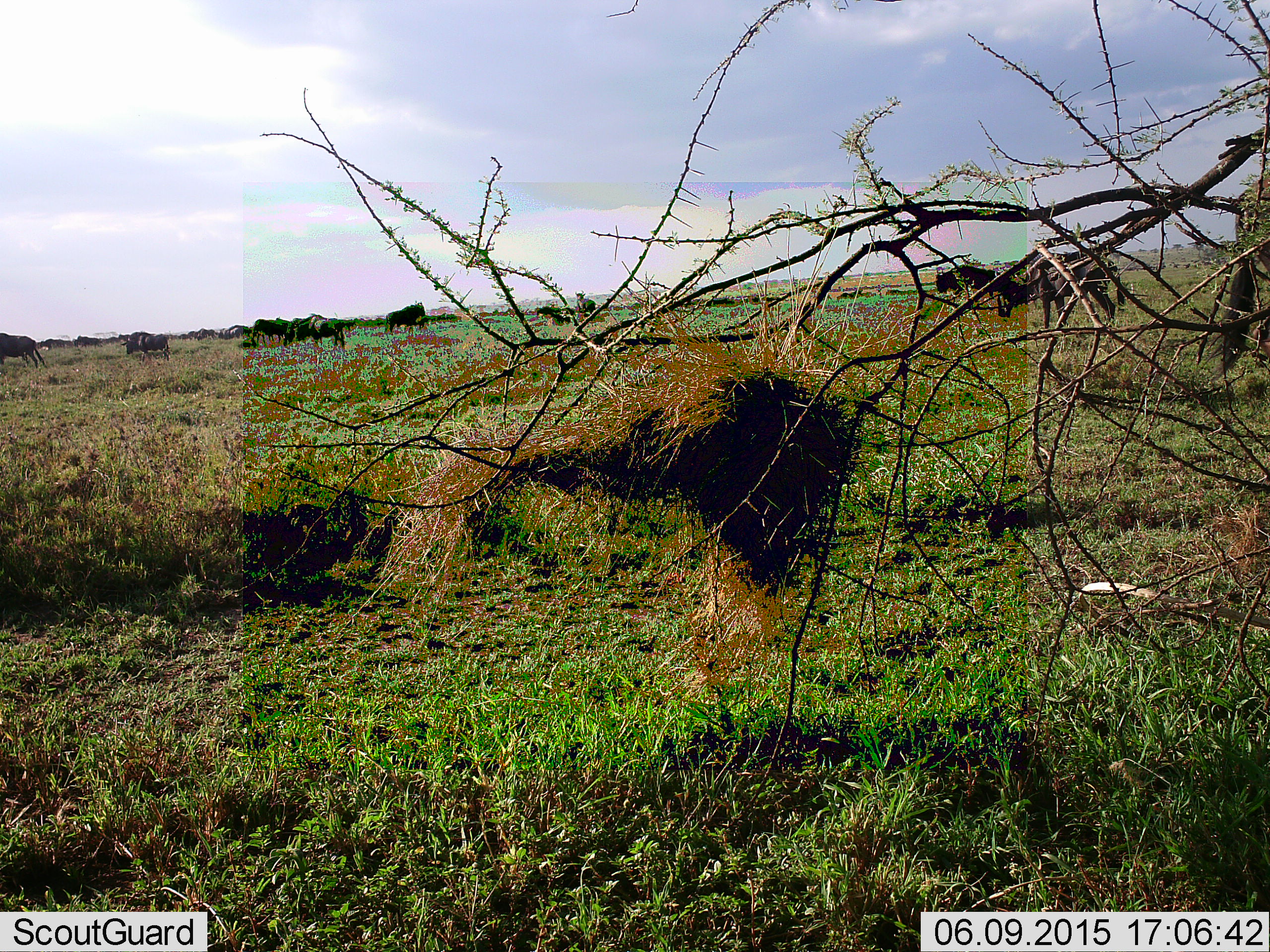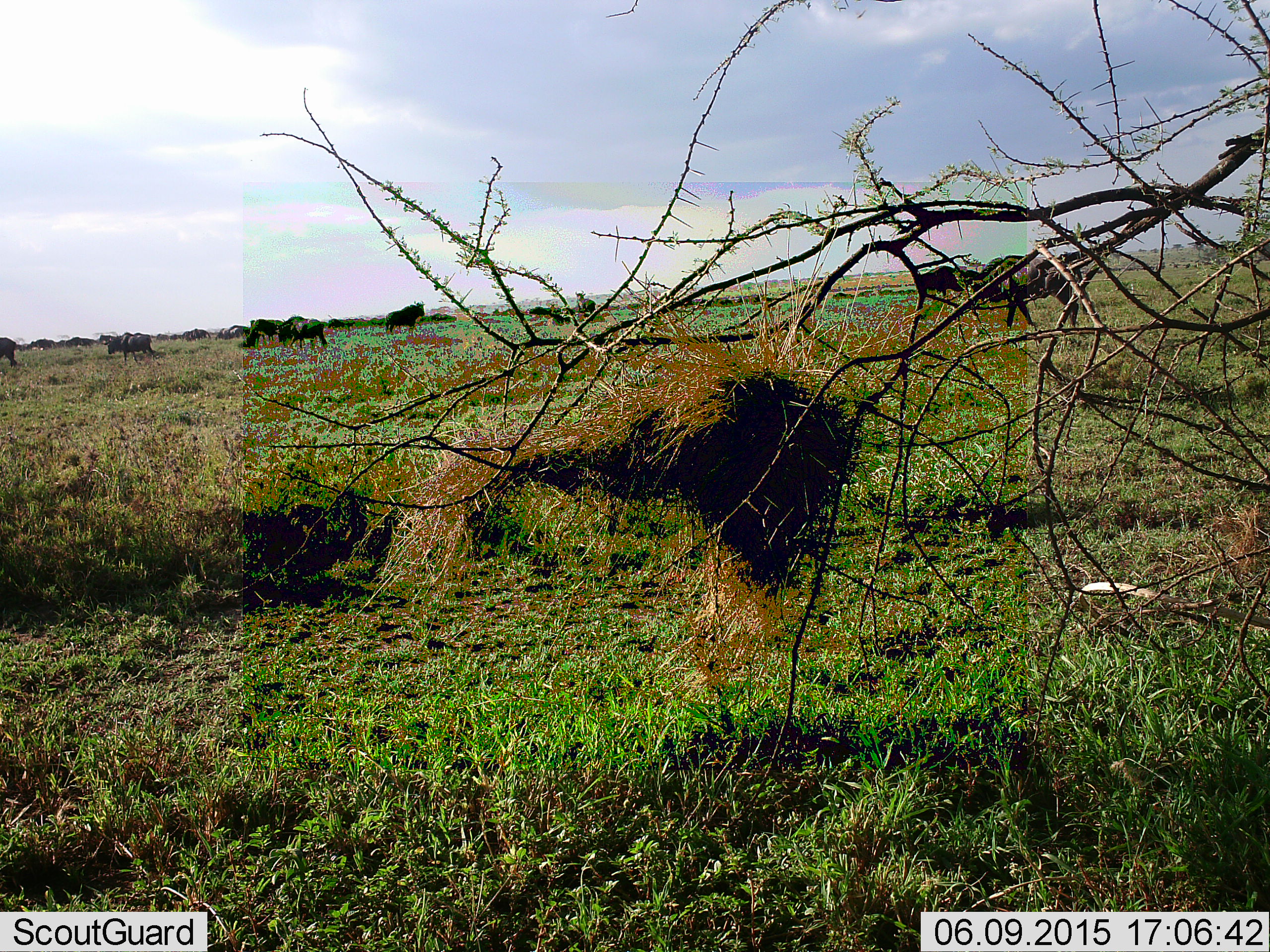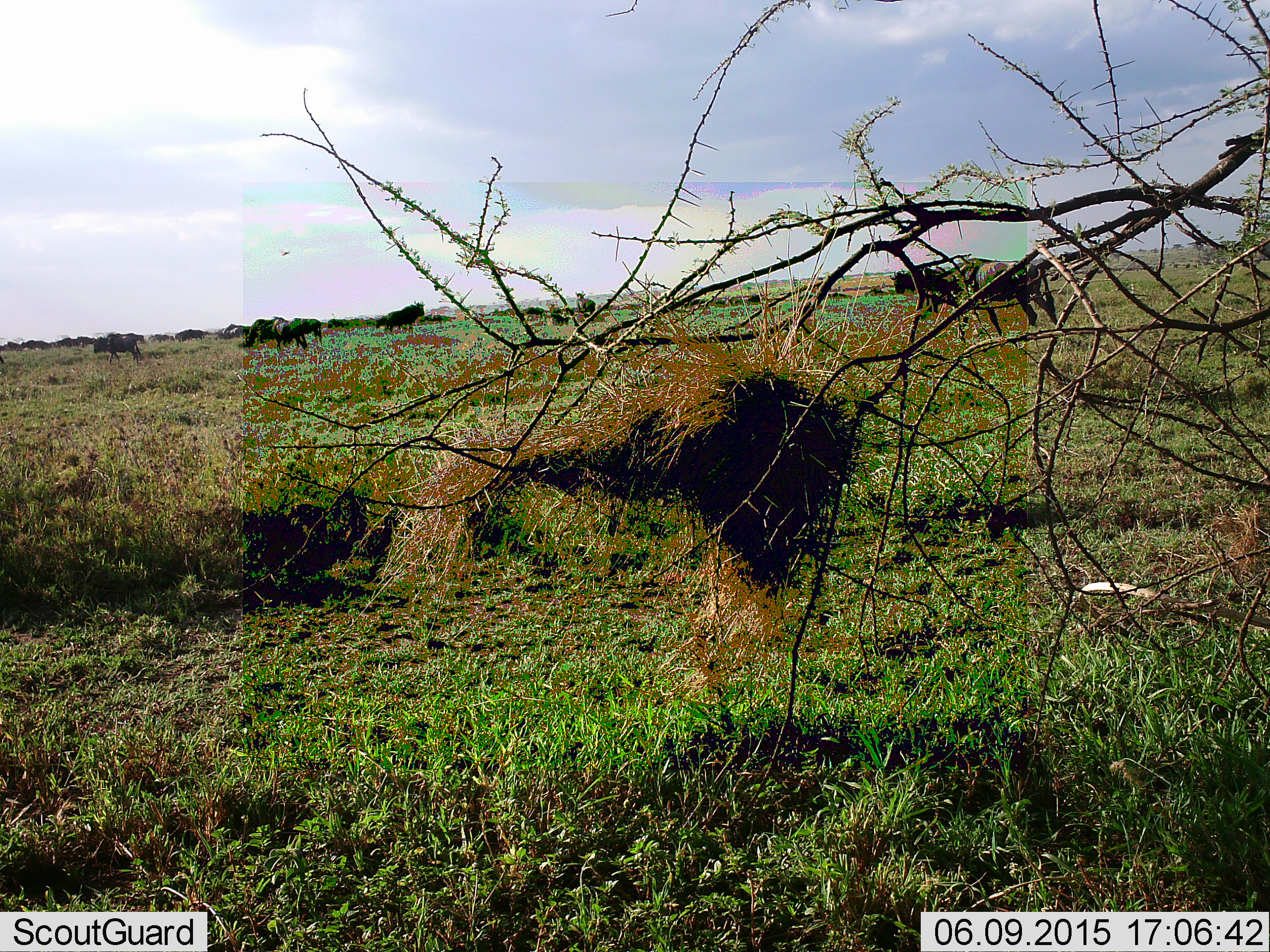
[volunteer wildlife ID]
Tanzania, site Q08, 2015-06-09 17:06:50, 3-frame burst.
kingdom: Animalia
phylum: Chordata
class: Mammalia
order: Artiodactyla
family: Bovidae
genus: Connochaetes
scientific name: Connochaetes taurinus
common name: blue wildebeest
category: wildebeest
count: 11-50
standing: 50%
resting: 10%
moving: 90%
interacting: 10%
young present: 0%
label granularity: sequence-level